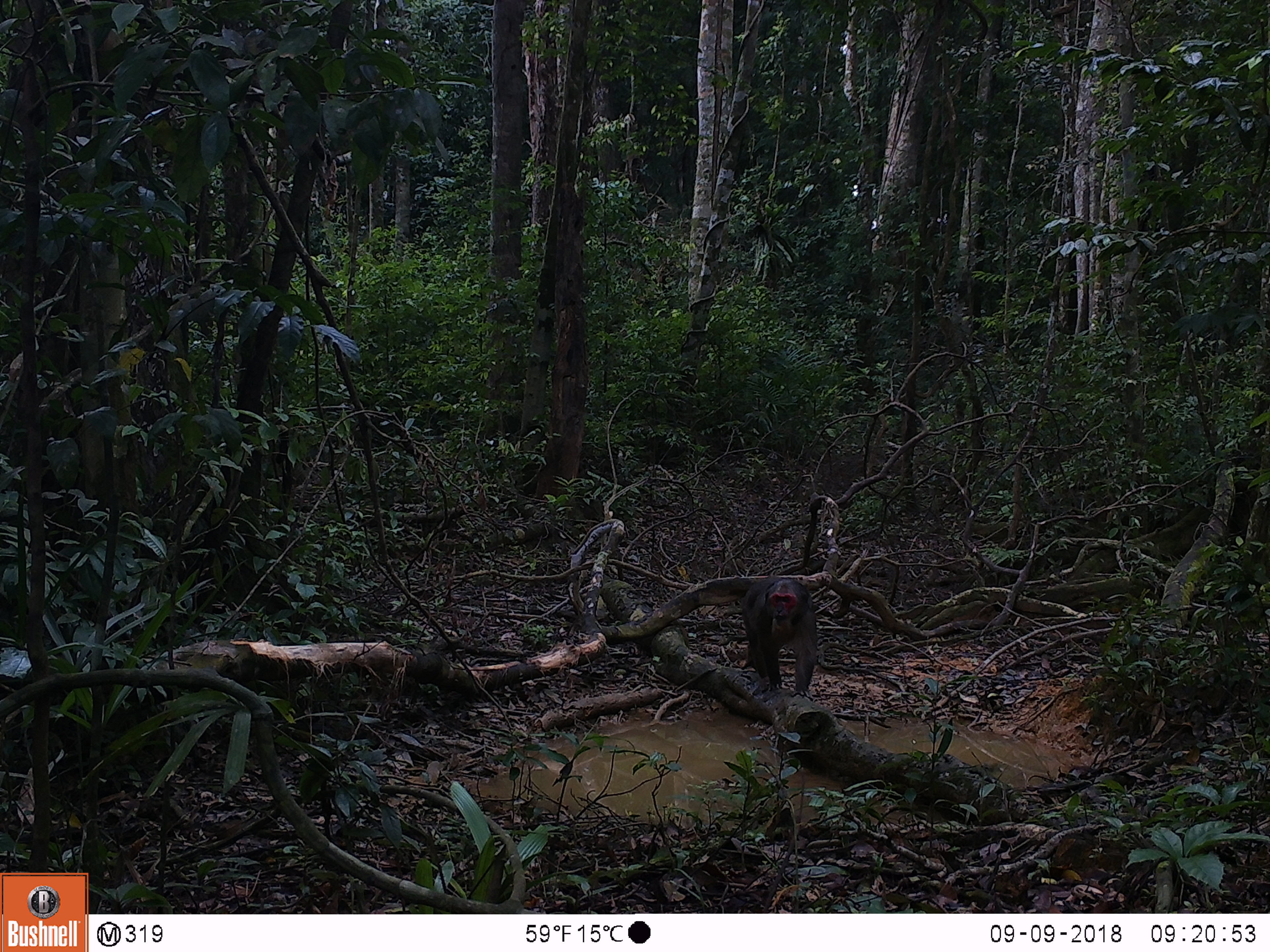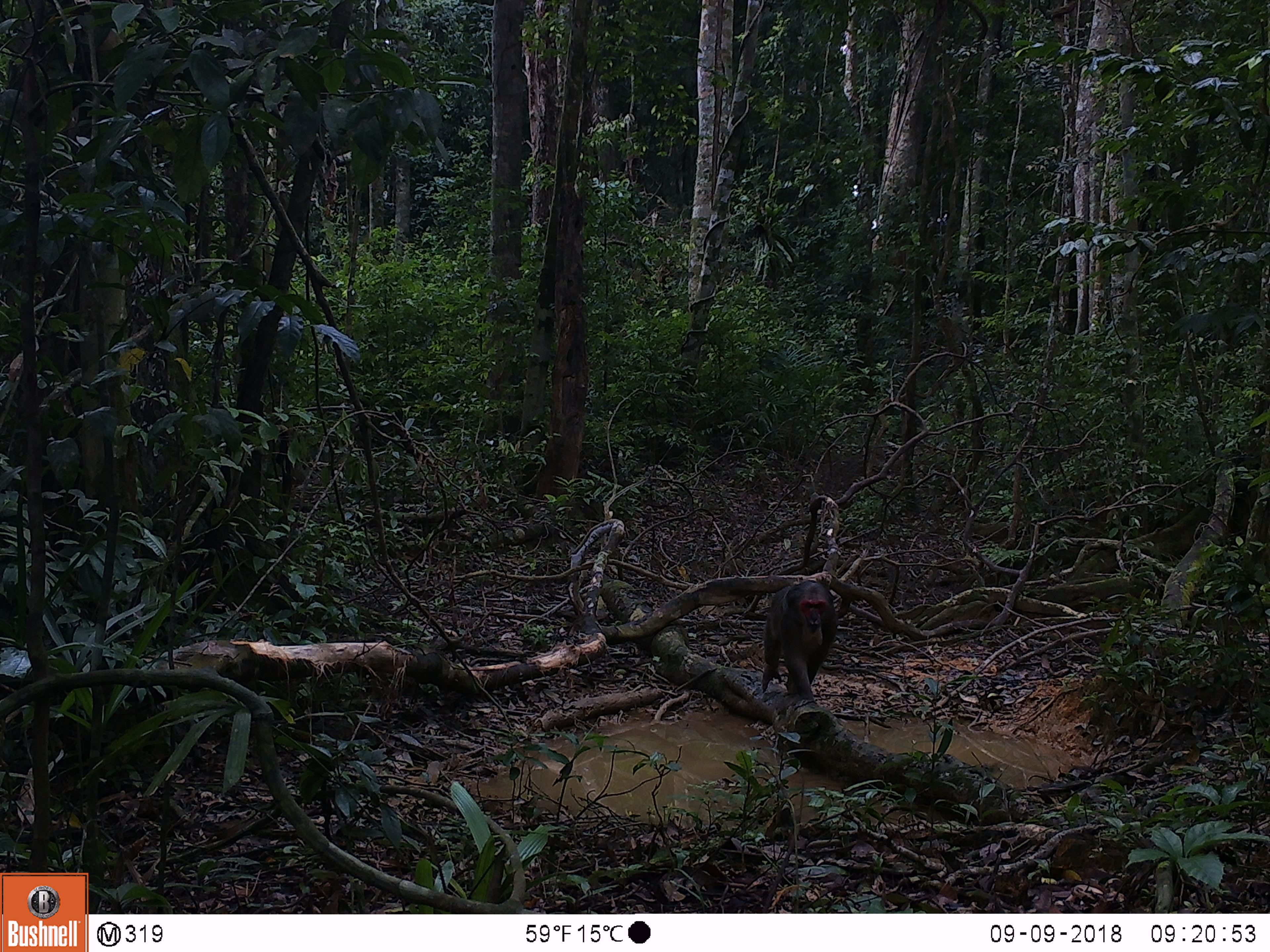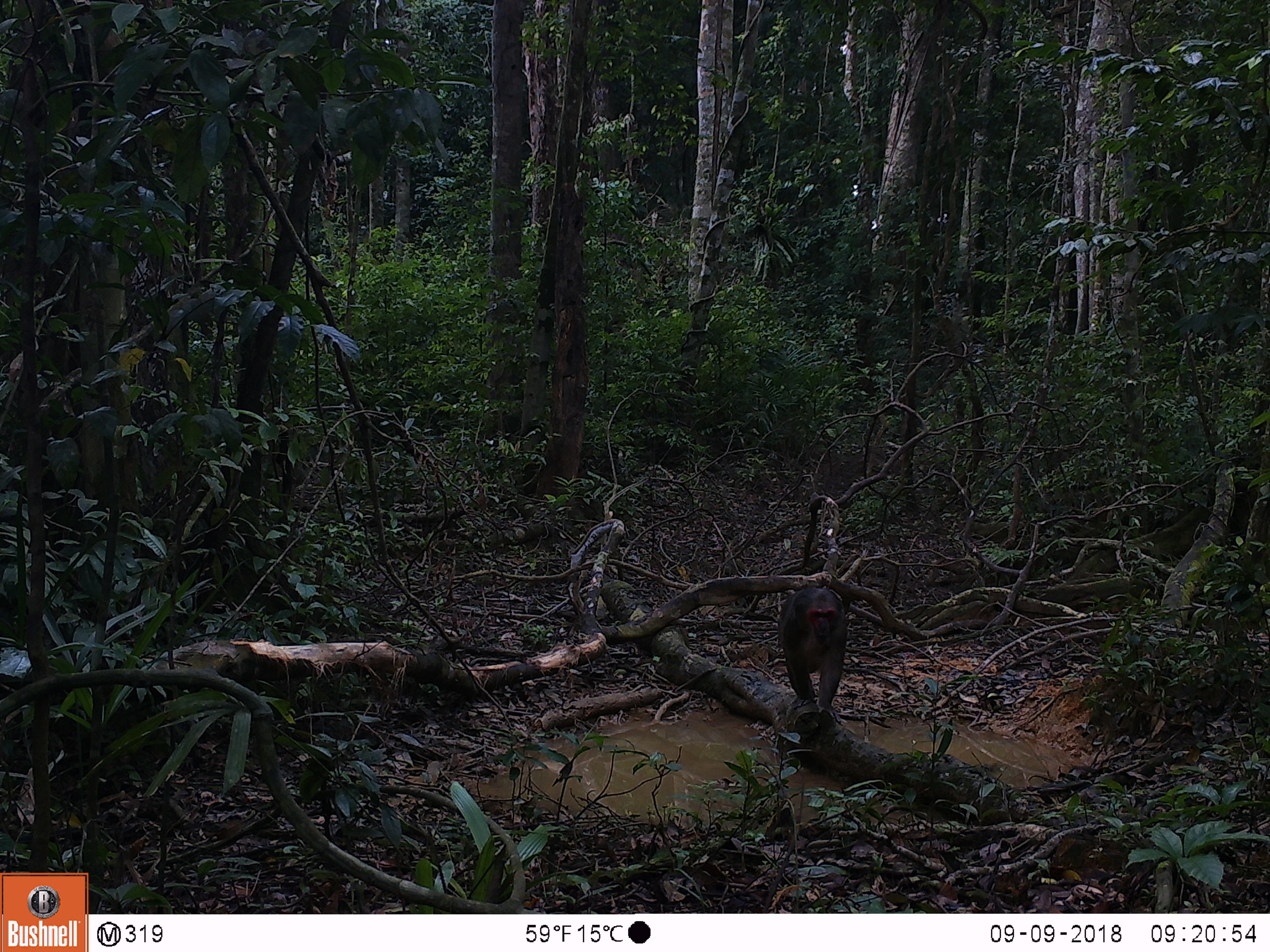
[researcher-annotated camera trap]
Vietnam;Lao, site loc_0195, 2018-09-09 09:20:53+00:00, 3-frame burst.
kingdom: Animalia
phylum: Chordata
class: Mammalia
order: Primates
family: Cercopithecidae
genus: Macaca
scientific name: Macaca arctoides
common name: stump-tailed macaque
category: stump tailed macaque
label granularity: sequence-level